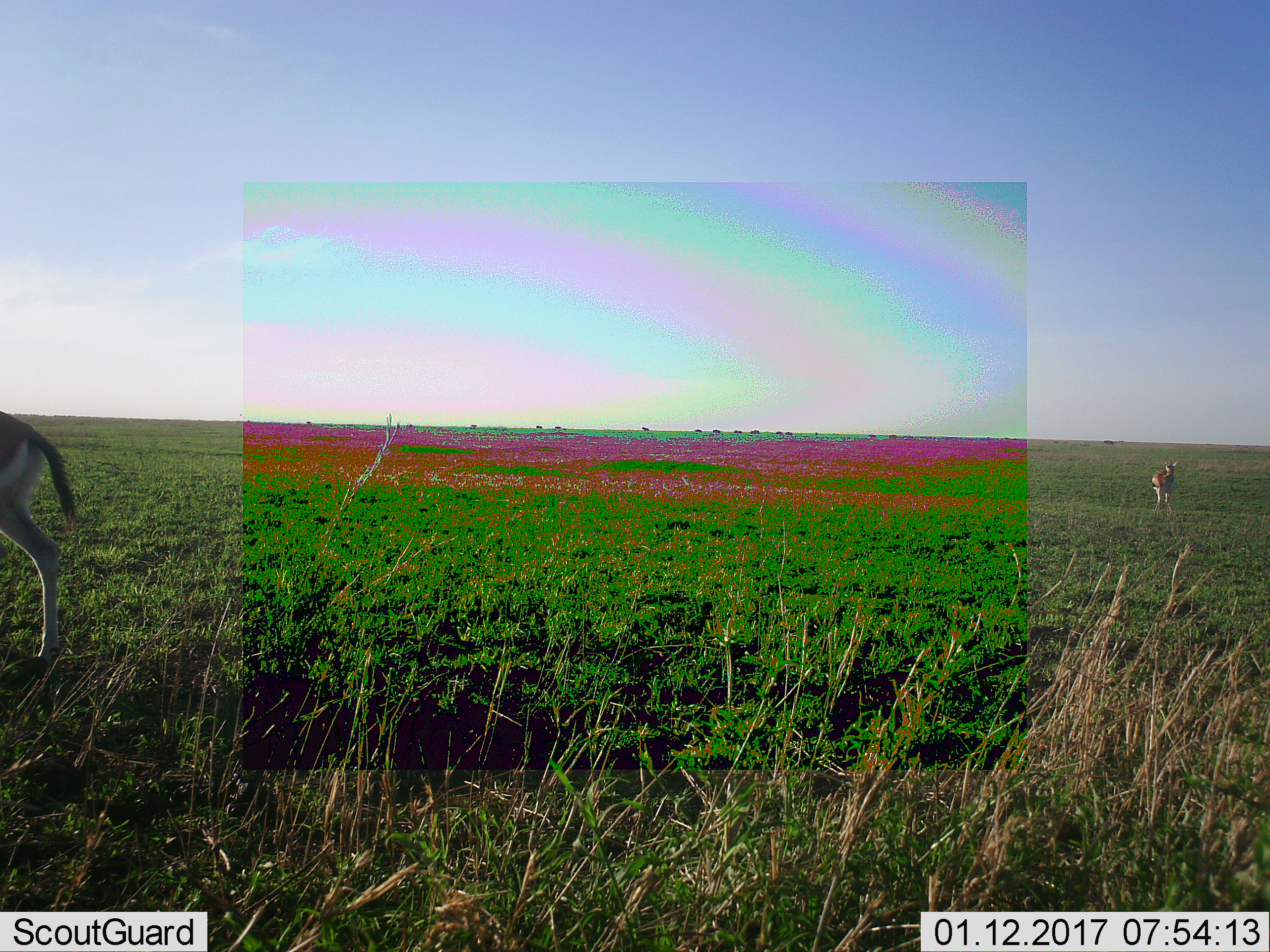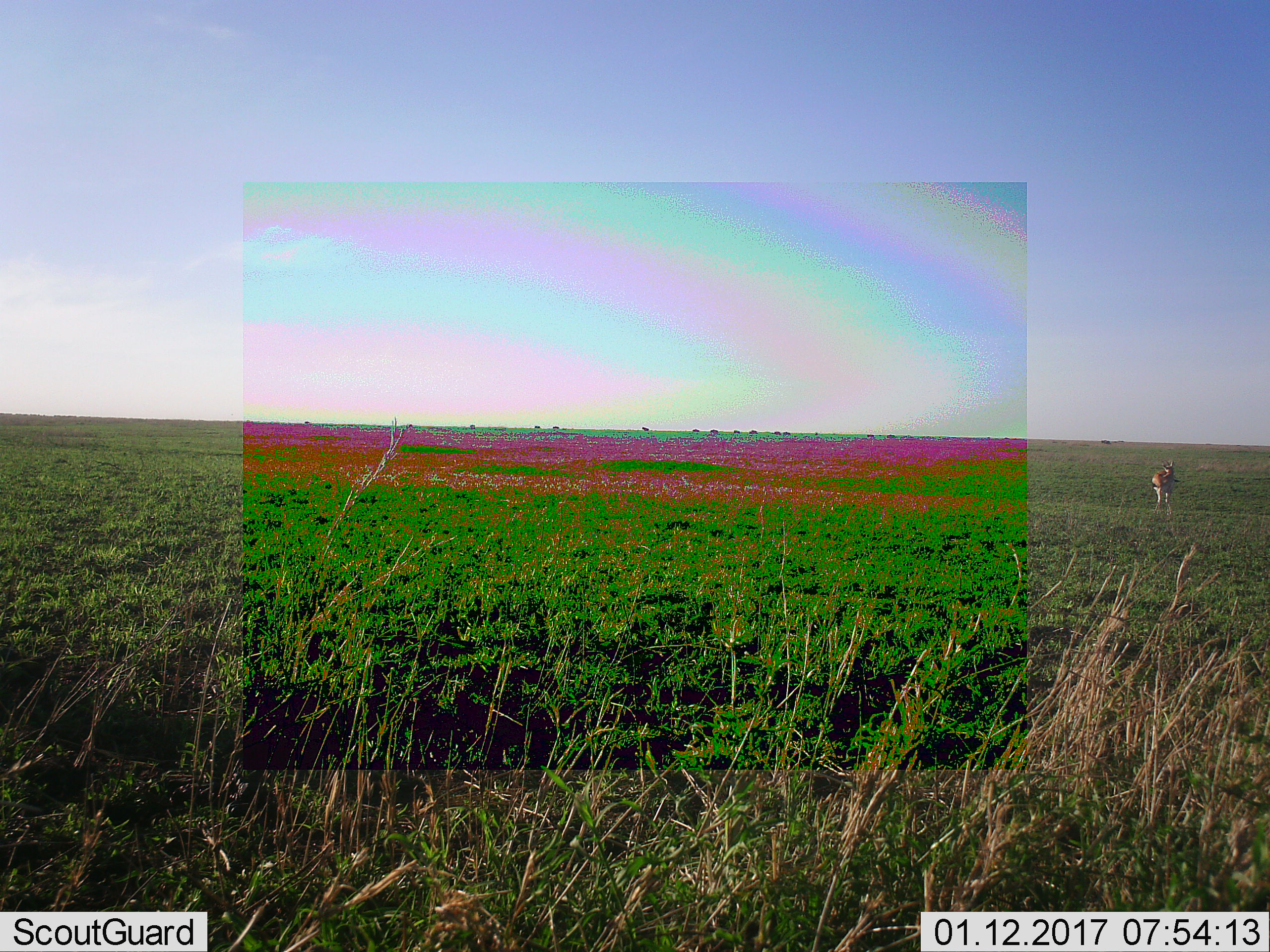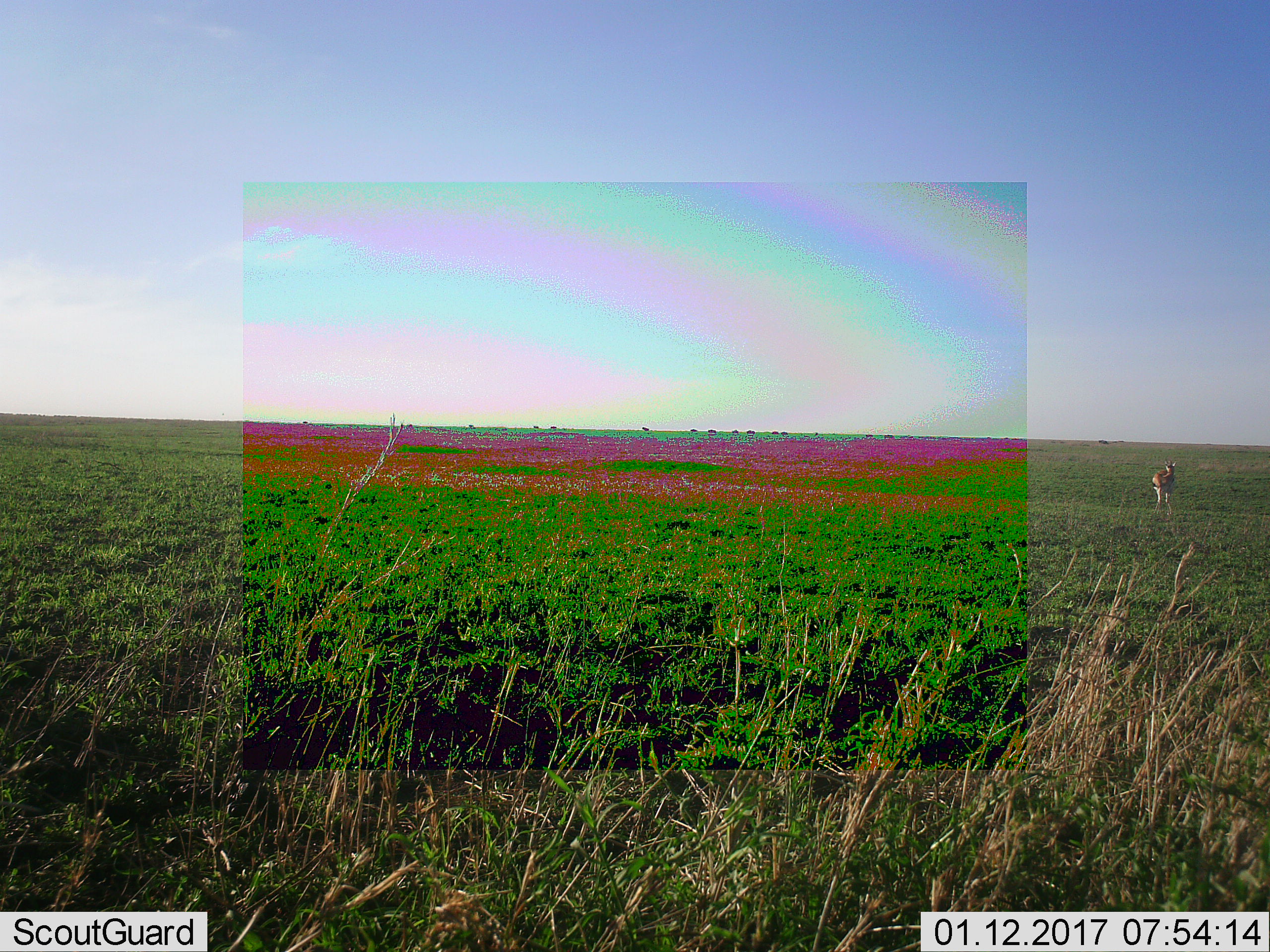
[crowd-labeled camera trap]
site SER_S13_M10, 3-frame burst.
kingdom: Animalia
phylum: Chordata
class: Mammalia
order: Artiodactyla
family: Bovidae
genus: Eudorcas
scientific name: Eudorcas thomsonii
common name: thomson's gazelle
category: gazellethomsons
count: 2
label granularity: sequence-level